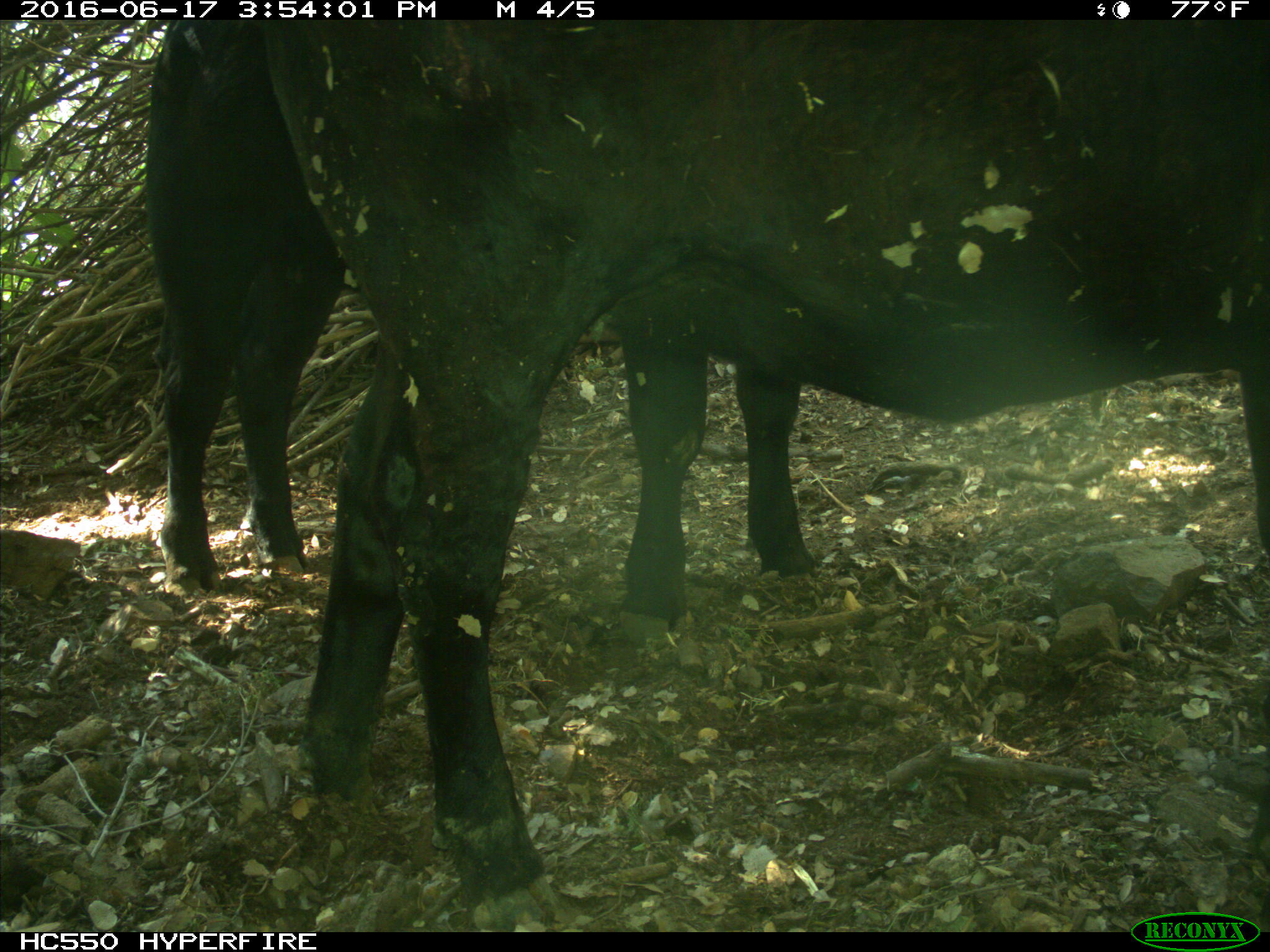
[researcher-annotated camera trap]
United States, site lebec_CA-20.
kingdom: Animalia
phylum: Chordata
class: Mammalia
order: Artiodactyla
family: Bovidae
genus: Bos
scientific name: Bos taurus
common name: domestic cow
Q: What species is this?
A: Bos taurus (domestic cow).